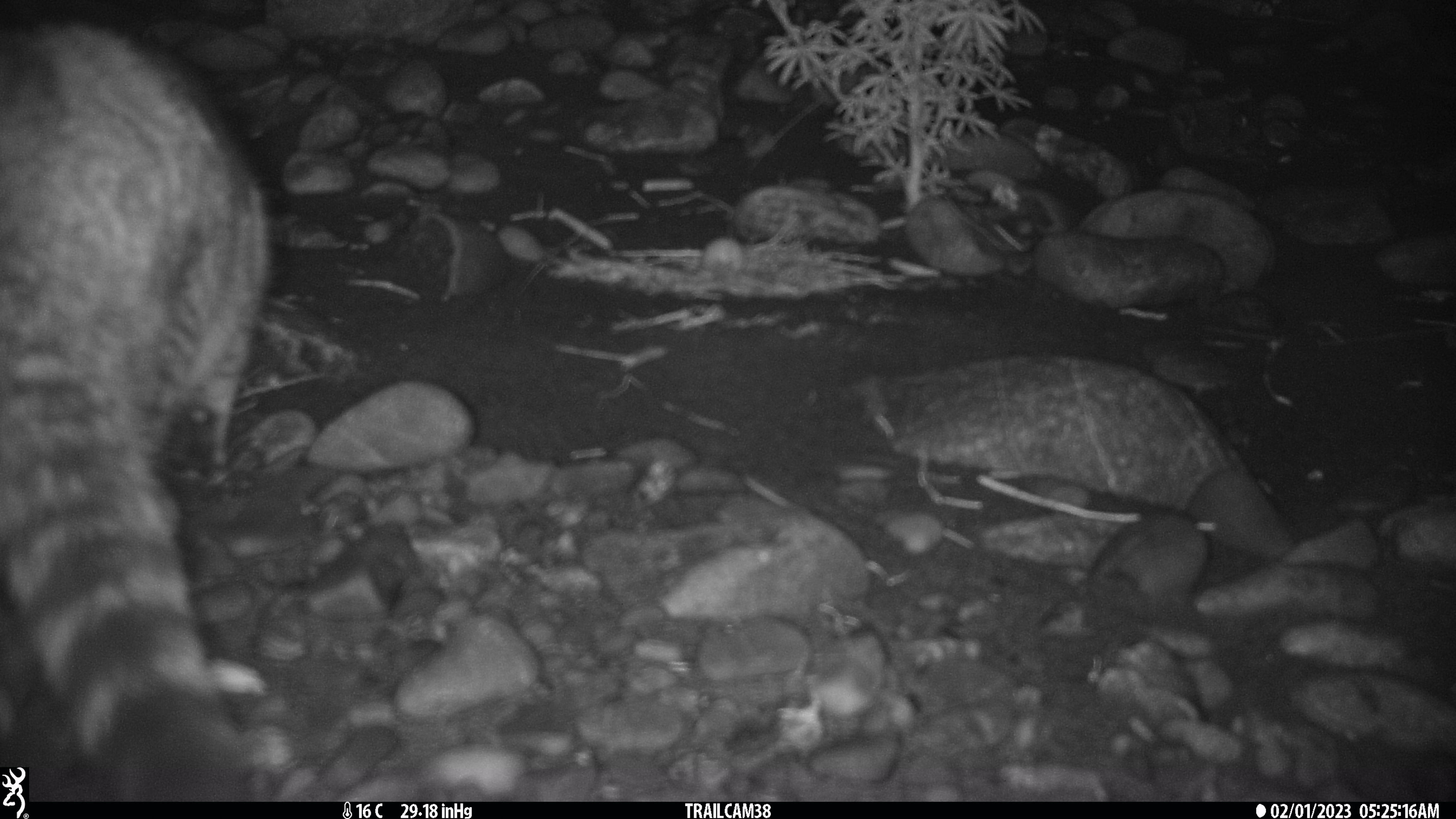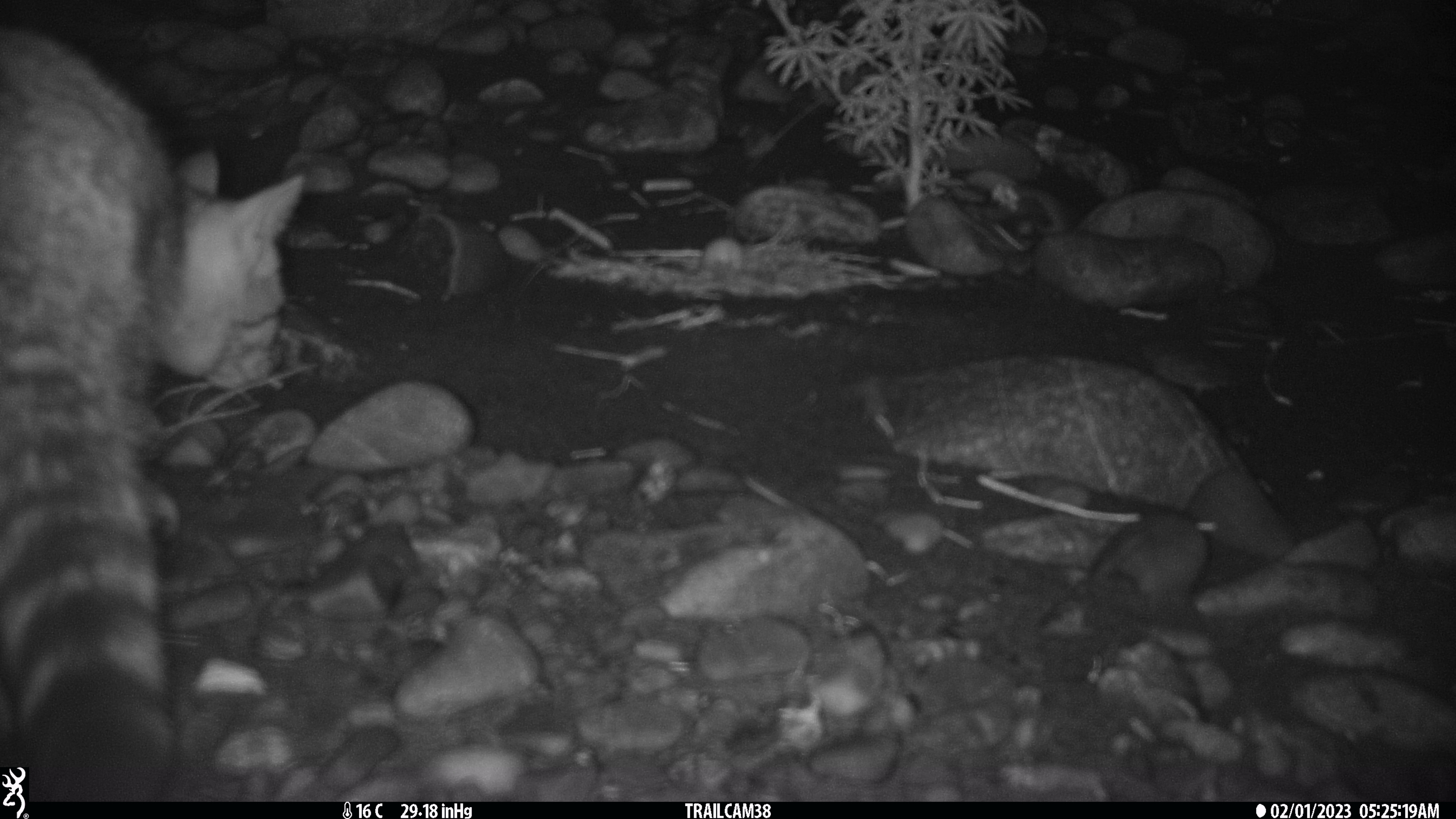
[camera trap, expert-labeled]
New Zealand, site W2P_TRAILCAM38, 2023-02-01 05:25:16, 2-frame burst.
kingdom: Animalia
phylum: Chordata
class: Mammalia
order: Carnivora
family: Felidae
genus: Felis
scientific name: Felis catus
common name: domestic cat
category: cat